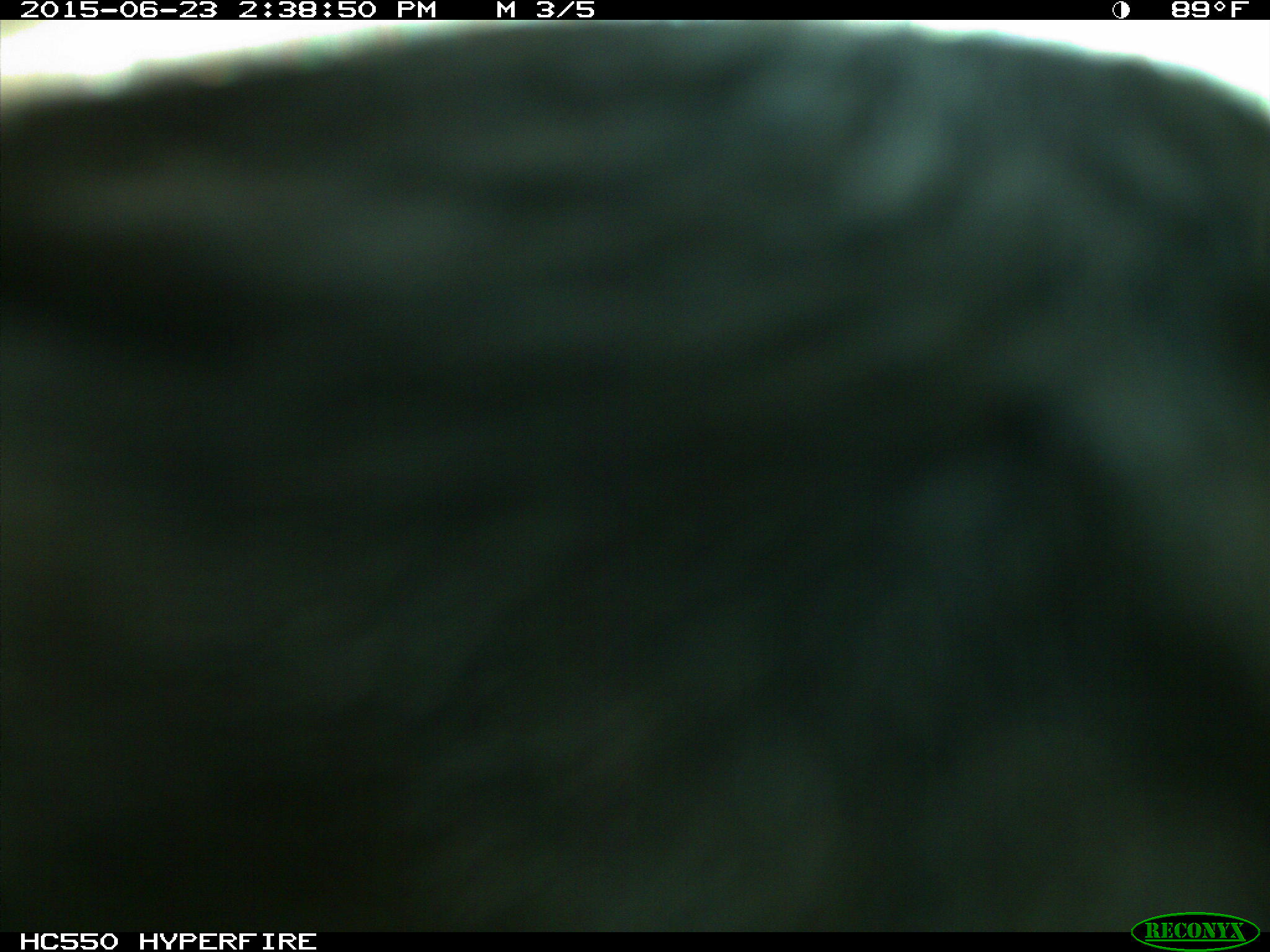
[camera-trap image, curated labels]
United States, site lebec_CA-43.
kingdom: Animalia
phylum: Chordata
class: Mammalia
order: Artiodactyla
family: Bovidae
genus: Bos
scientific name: Bos taurus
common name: domestic cow